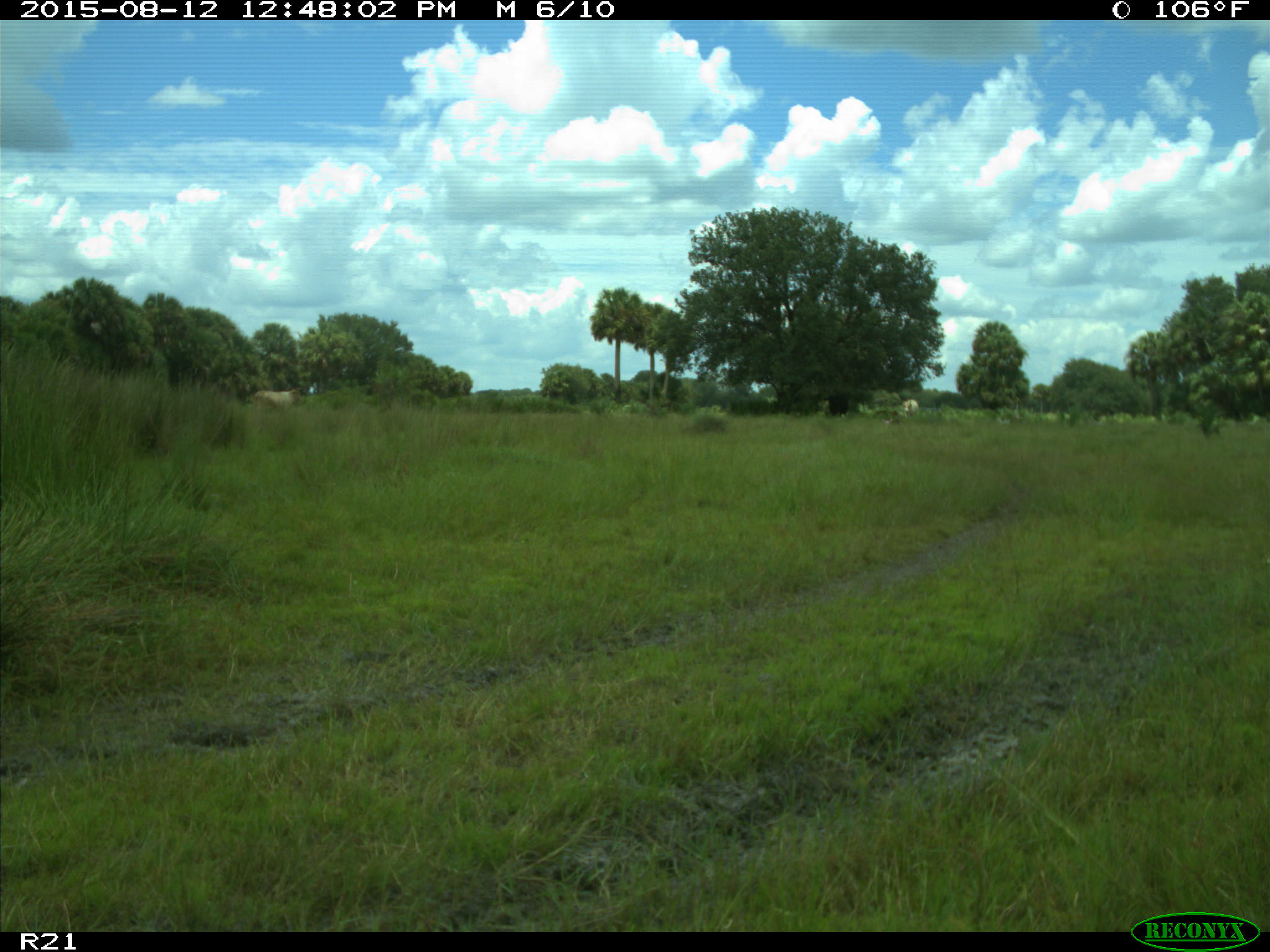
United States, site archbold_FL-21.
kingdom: Animalia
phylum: Chordata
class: Mammalia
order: Artiodactyla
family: Bovidae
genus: Bos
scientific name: Bos taurus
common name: domestic cow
Bos taurus (domestic cow).